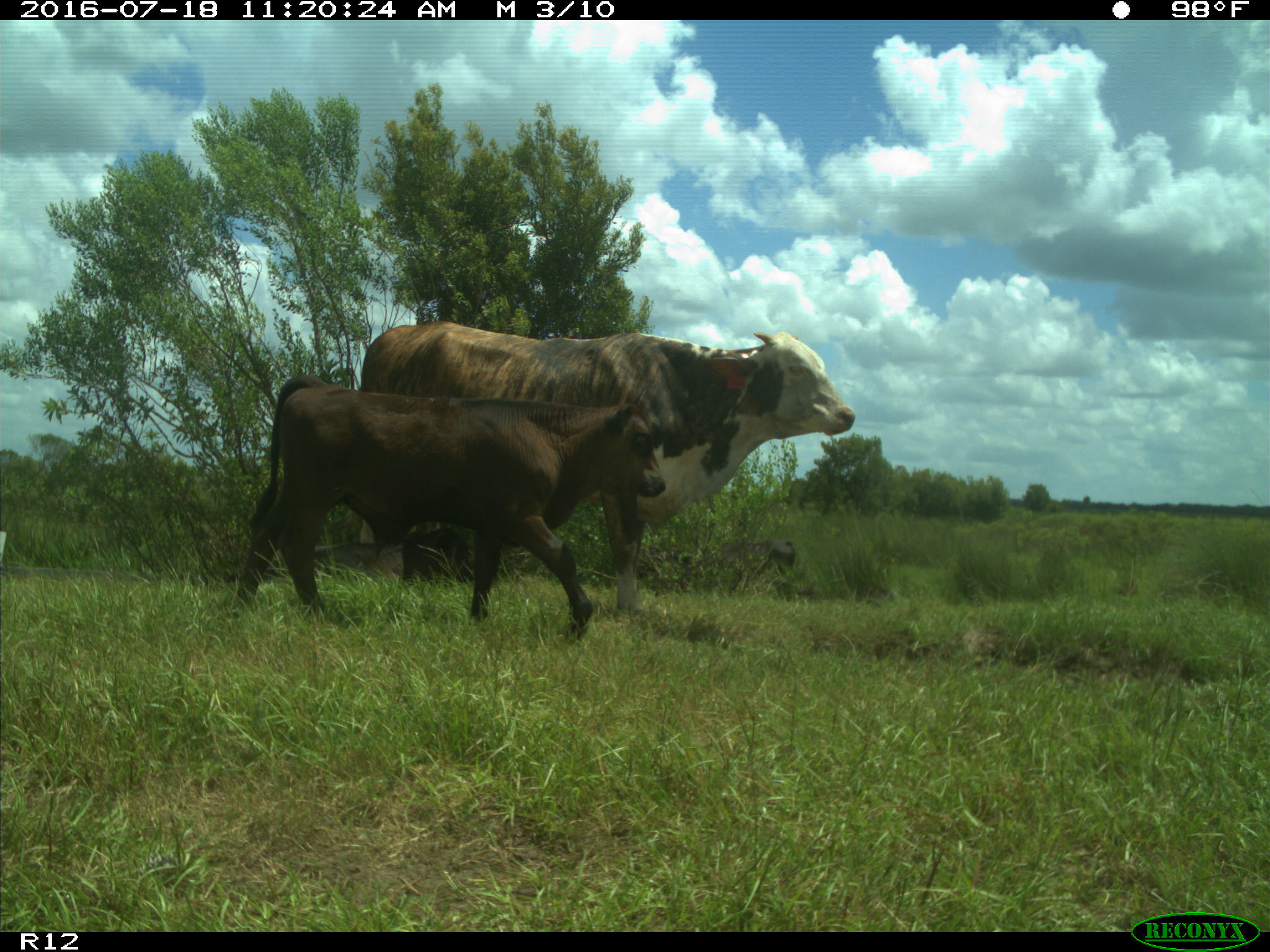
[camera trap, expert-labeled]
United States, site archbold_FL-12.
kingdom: Animalia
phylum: Chordata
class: Mammalia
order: Artiodactyla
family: Bovidae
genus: Bos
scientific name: Bos taurus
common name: domestic cow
Bos taurus (domestic cow).